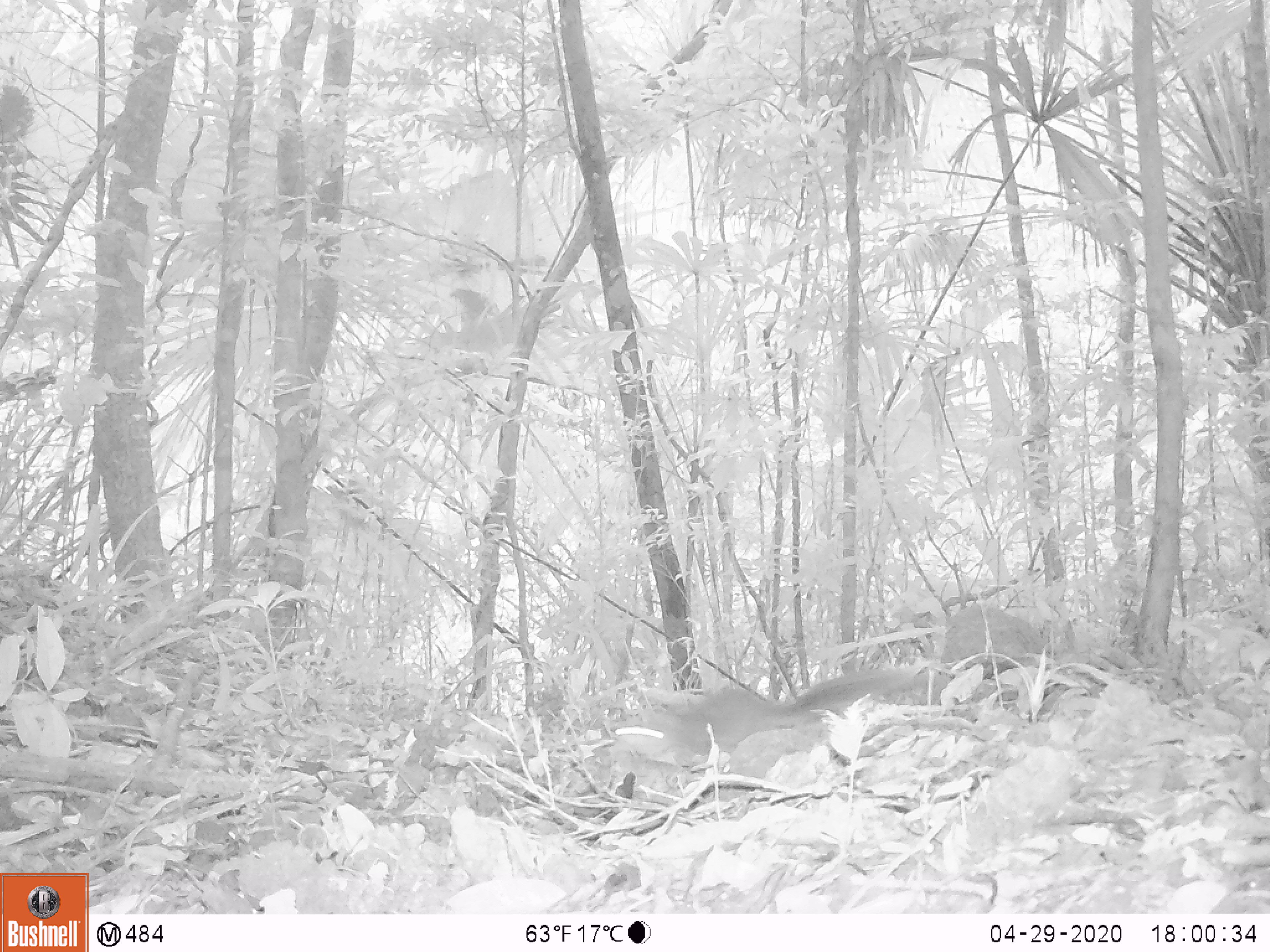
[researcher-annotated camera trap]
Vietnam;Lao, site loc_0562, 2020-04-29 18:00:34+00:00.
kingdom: Animalia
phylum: Chordata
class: Mammalia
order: Rodentia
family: Sciuridae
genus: Sciurus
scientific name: Sciurus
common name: squirrel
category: unidentified squirrel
Unidentified squirrel (squirrel) (Sciurus). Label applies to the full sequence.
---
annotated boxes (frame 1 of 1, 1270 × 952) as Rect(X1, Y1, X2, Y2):
unidentified squirrel: Rect(614, 664, 925, 755)